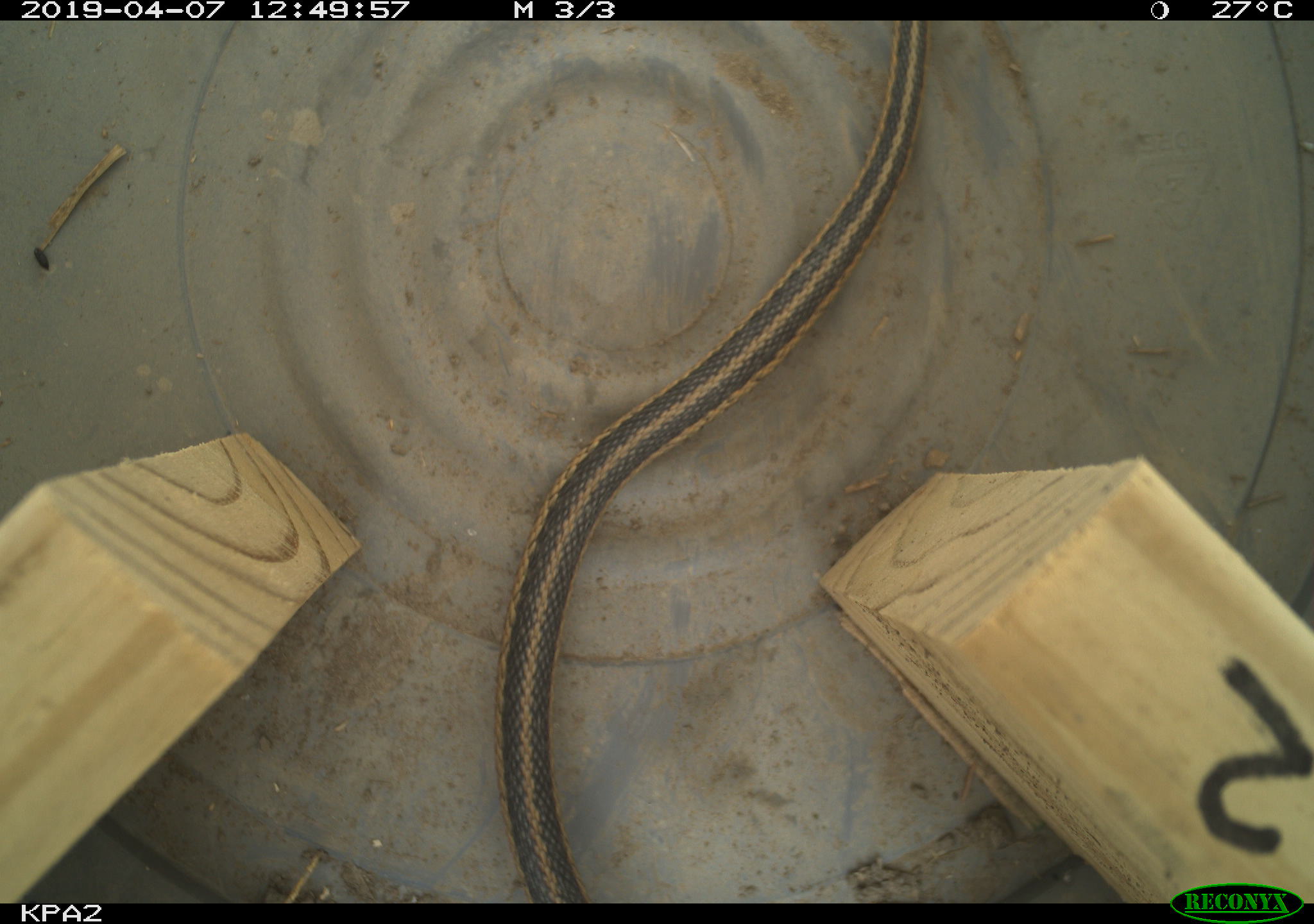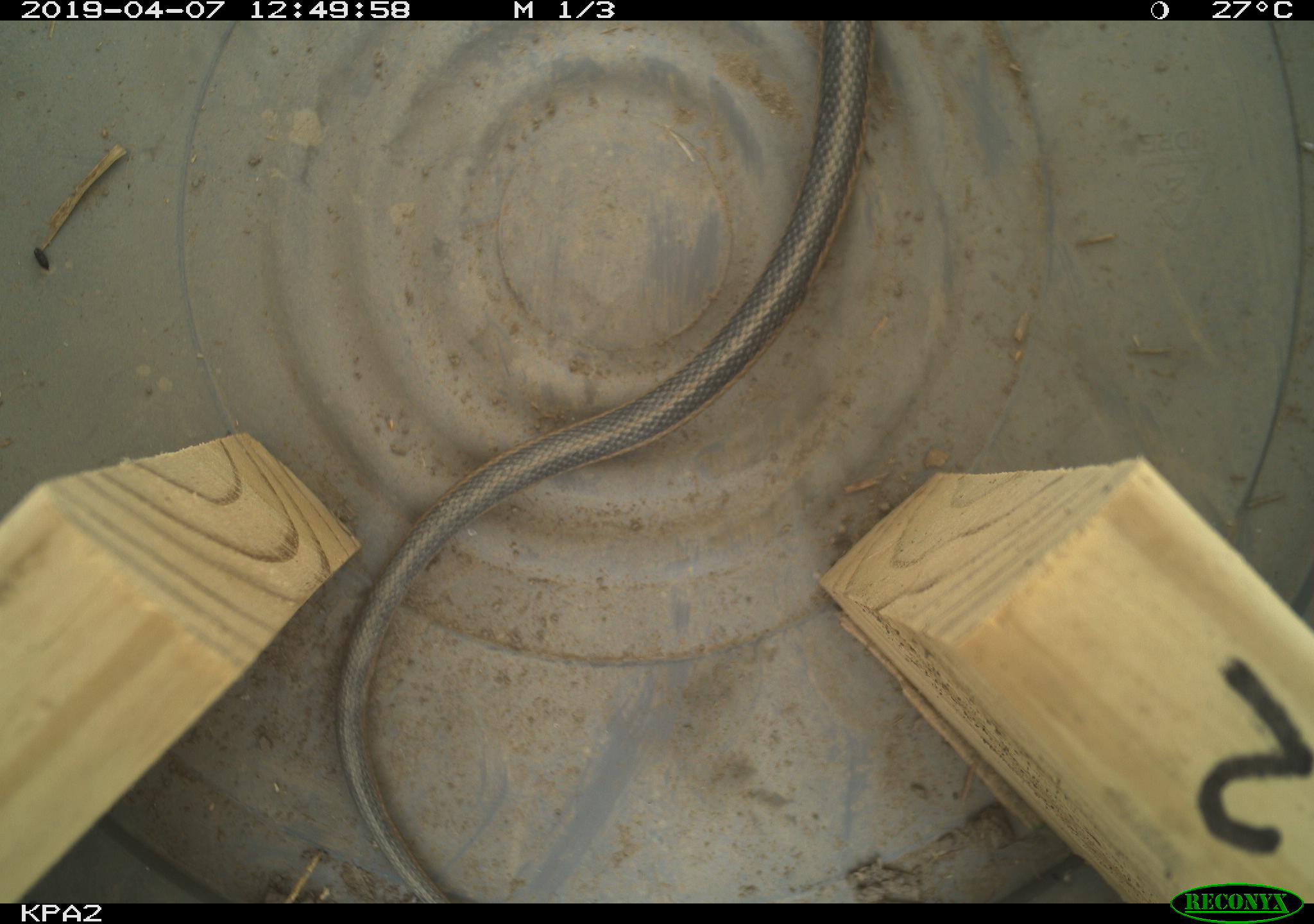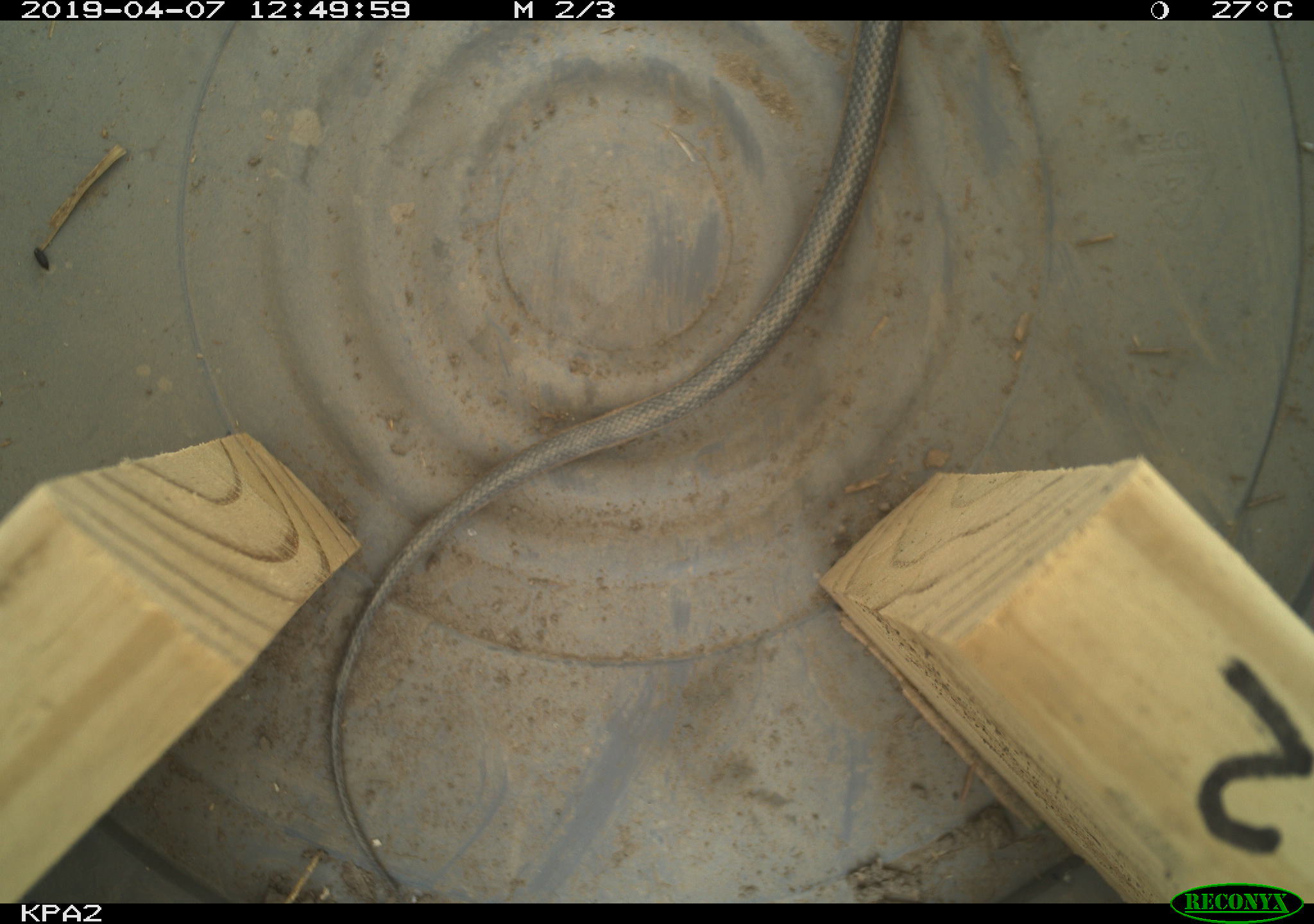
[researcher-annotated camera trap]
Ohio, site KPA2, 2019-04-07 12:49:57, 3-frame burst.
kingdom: Animalia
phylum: Chordata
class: Reptilia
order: Squamata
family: Colubridae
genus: Thamnophis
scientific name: Thamnophis sirtalis sirtalis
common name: eastern gartersnake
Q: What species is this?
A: Eastern gartersnake (Thamnophis sirtalis sirtalis).